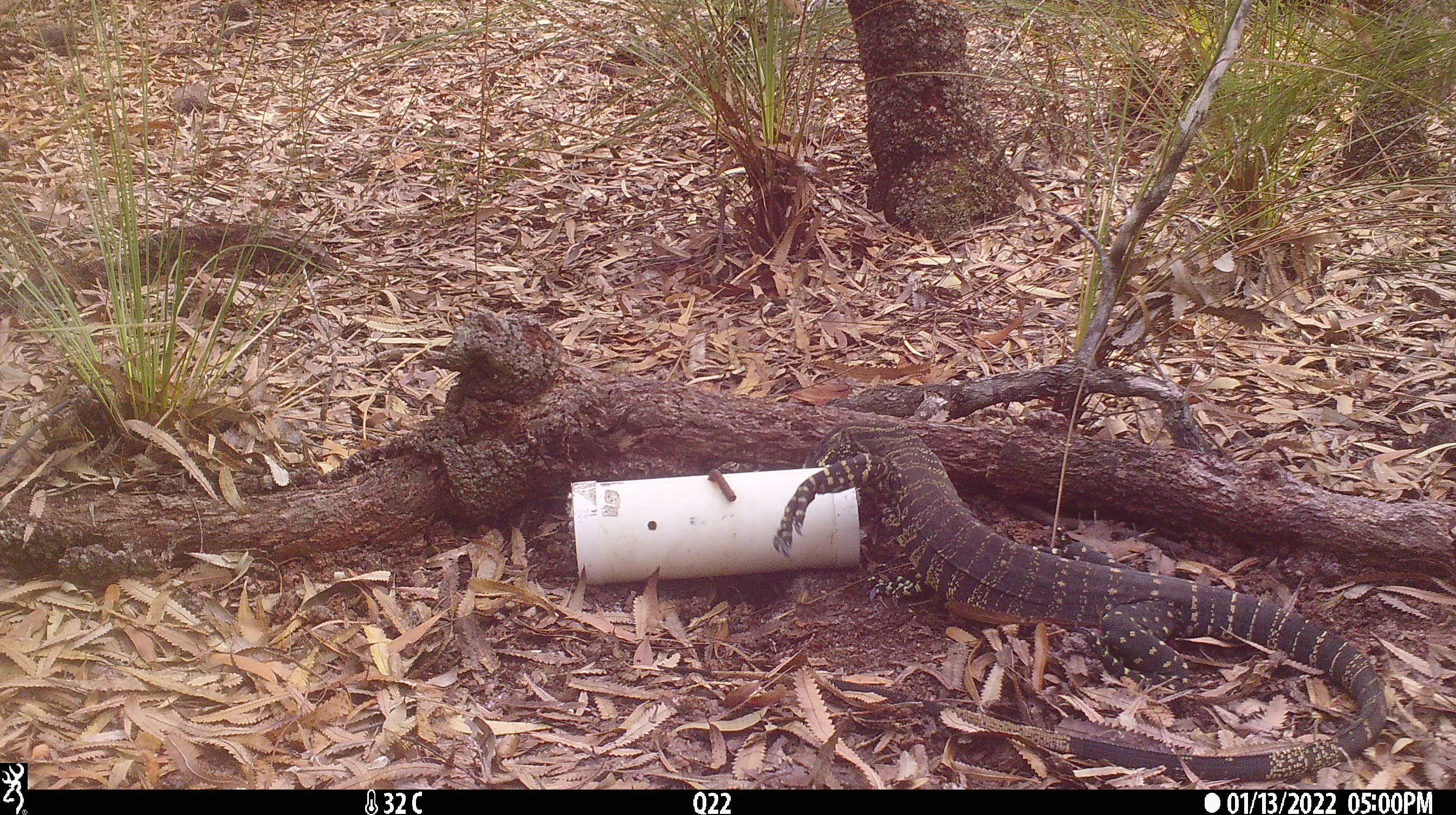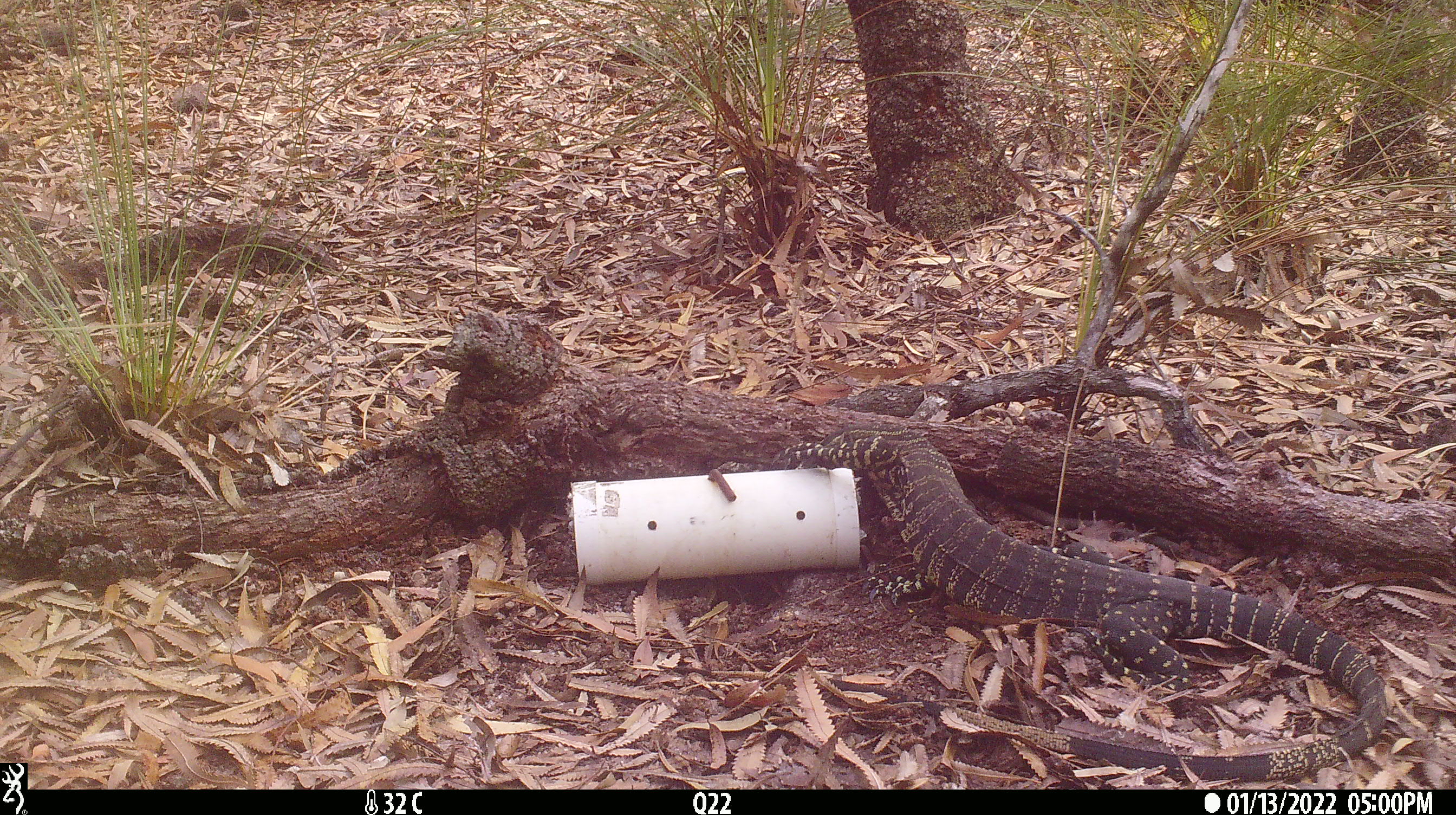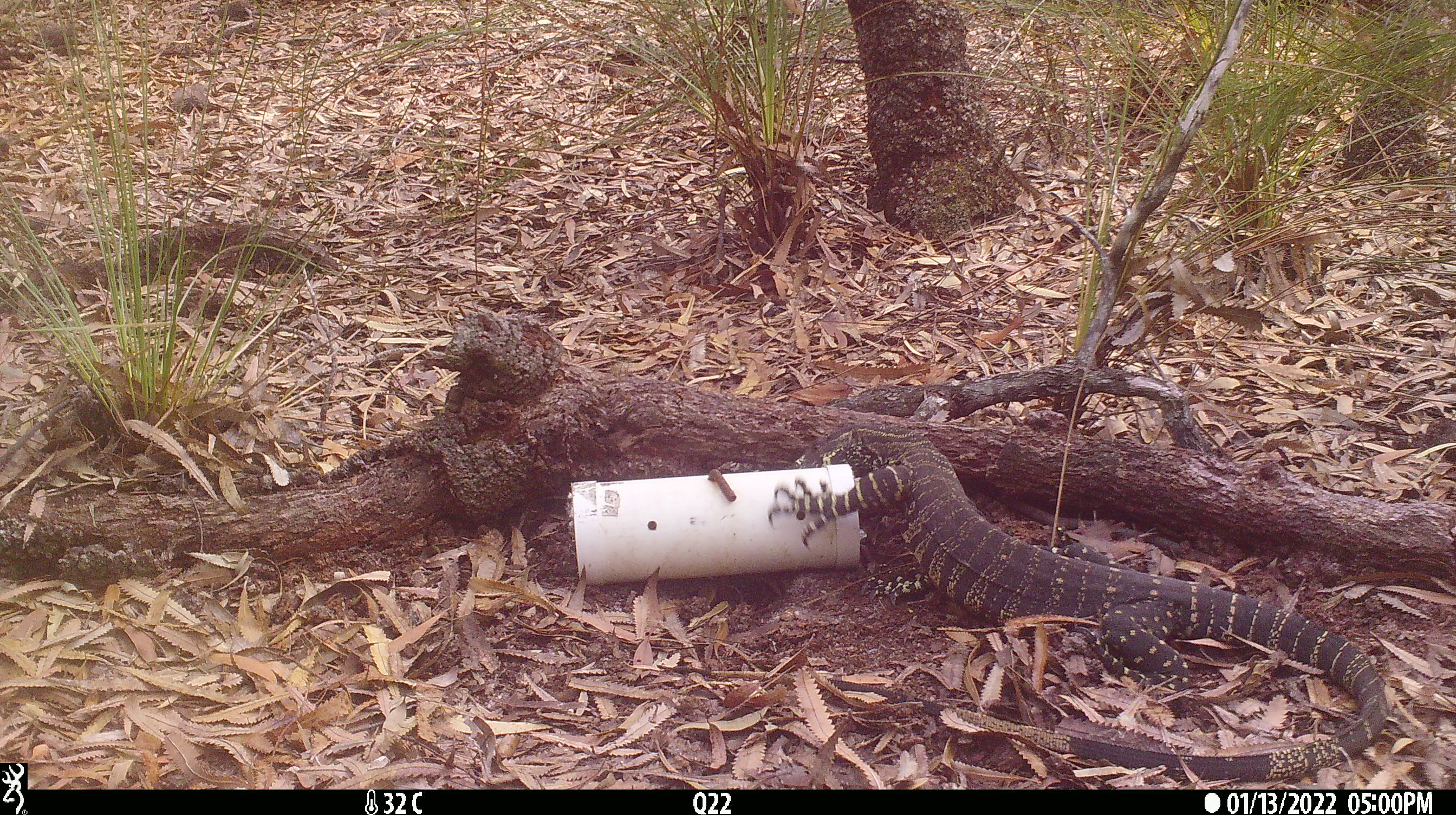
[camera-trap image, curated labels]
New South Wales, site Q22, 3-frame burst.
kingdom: Animalia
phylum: Chordata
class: Reptilia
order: Squamata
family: Varanidae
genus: Varanus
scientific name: Varanus varius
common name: lace monitor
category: goanna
Goanna (lace monitor) (Varanus varius).